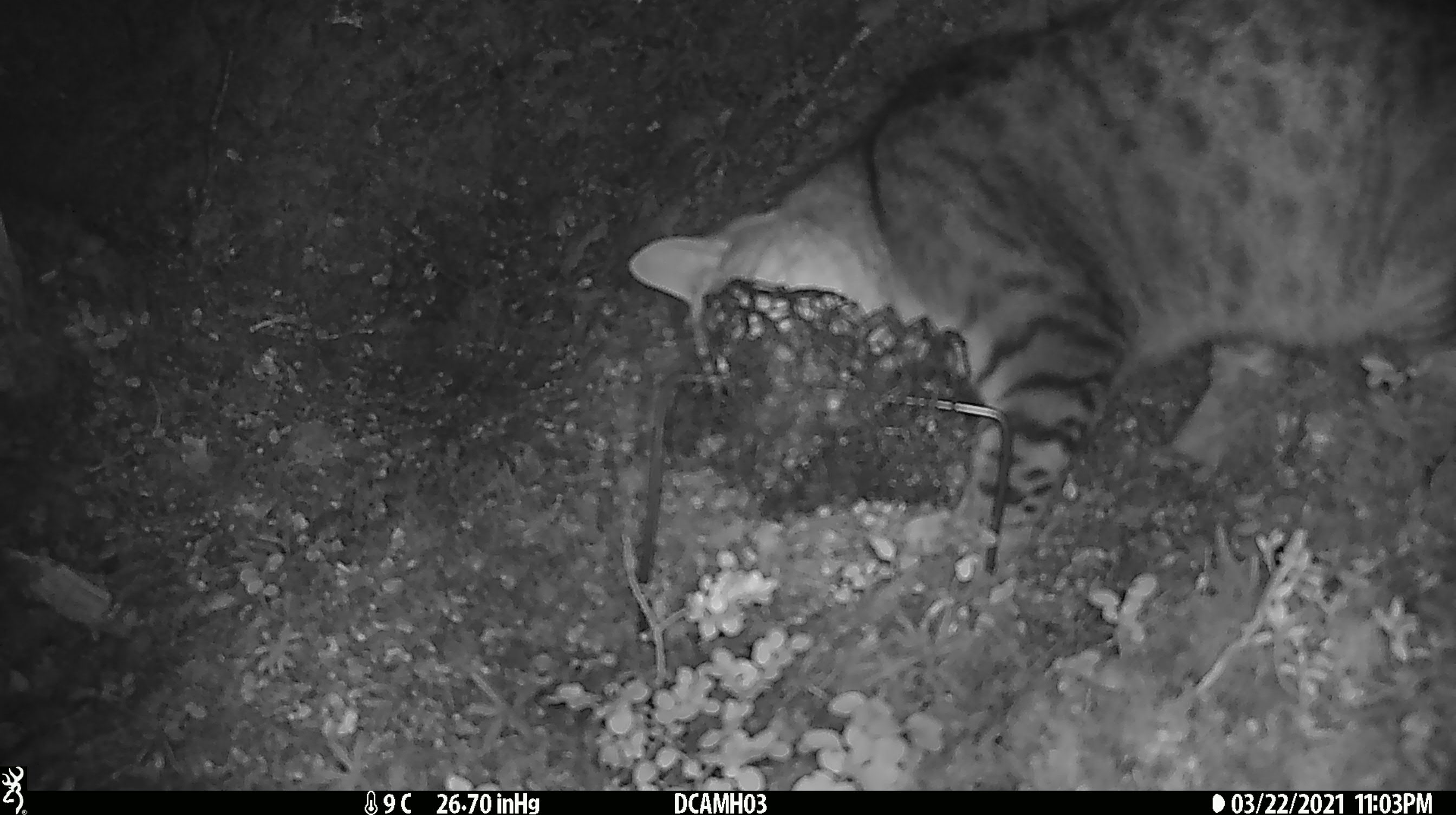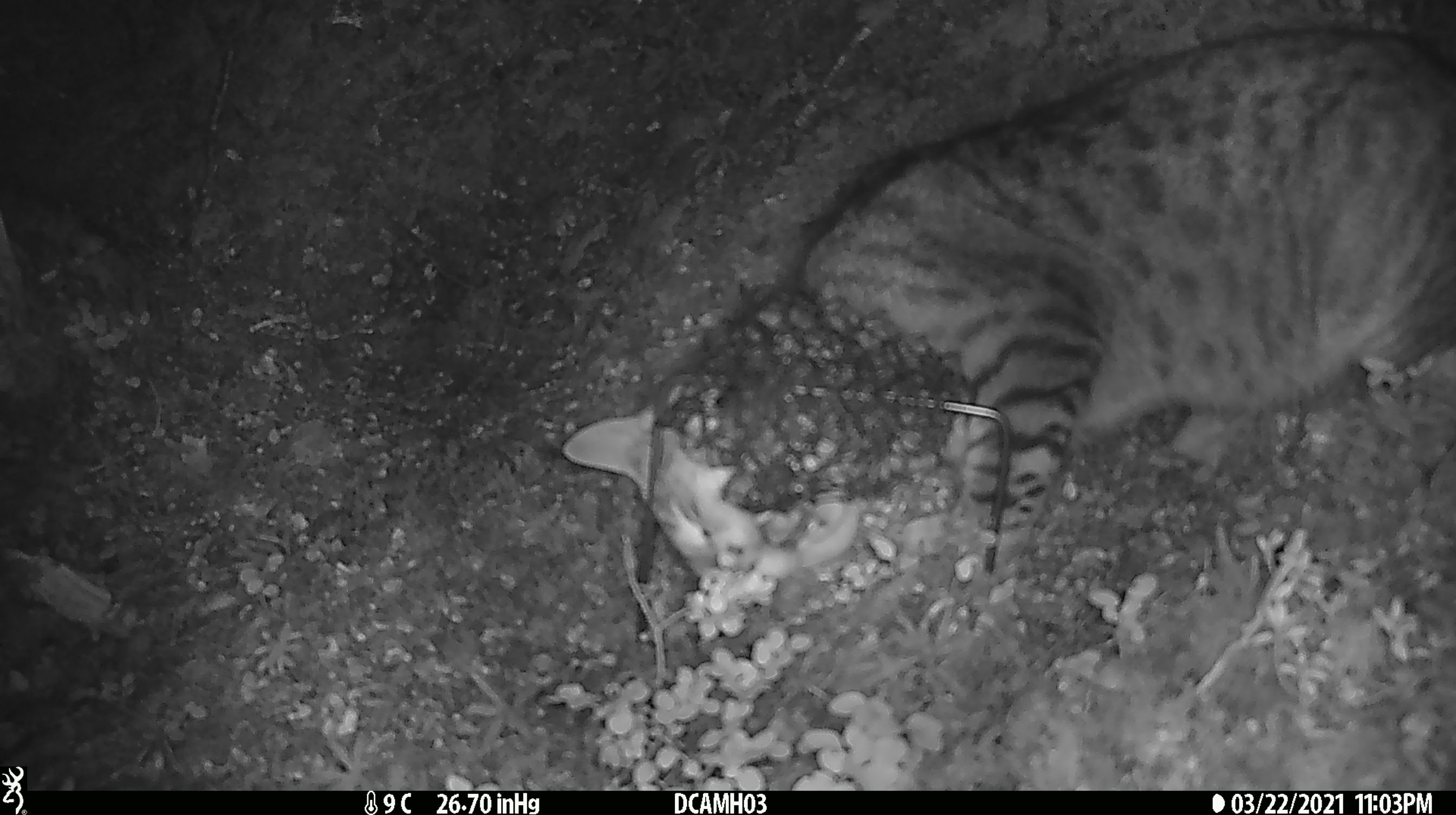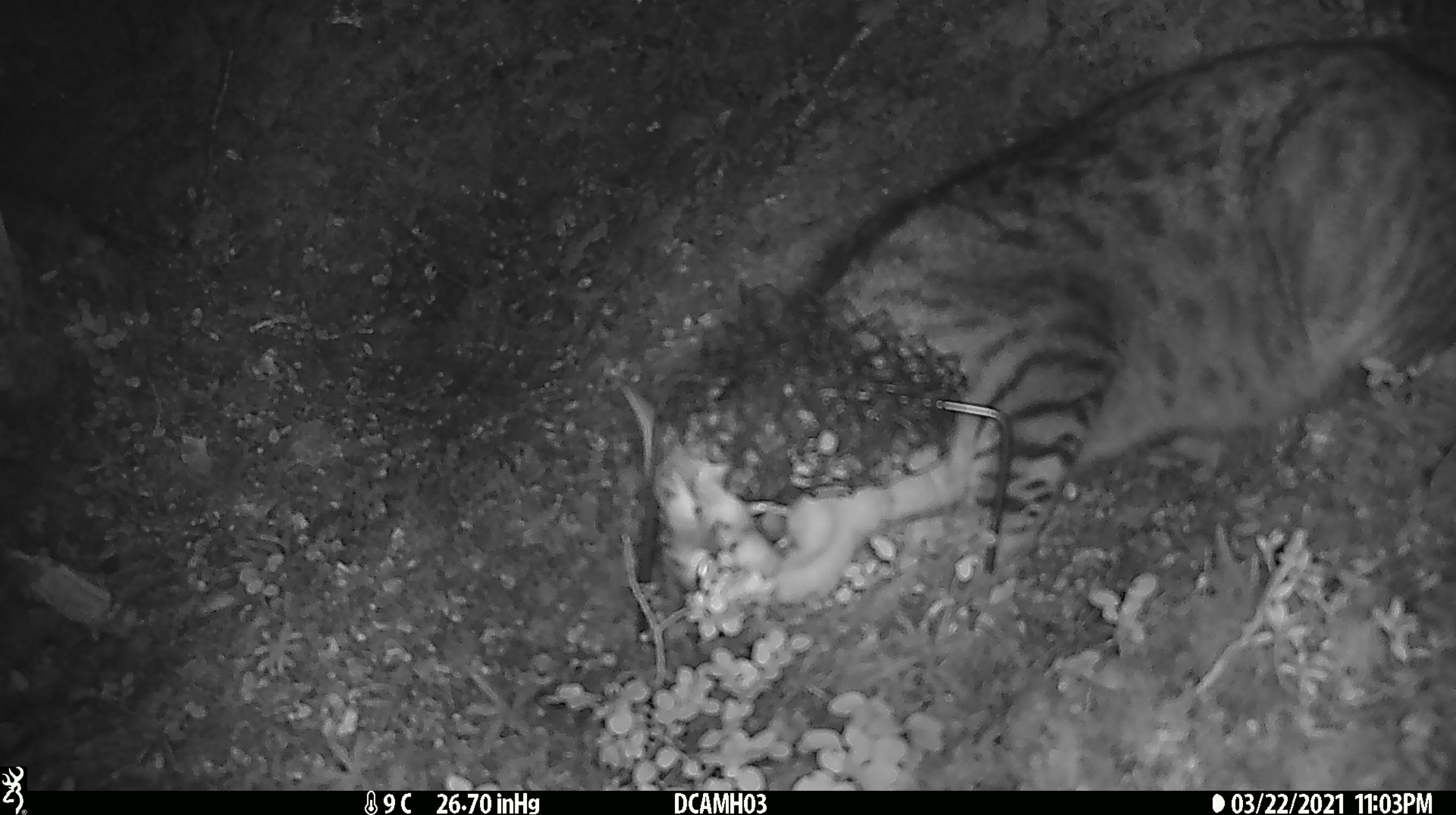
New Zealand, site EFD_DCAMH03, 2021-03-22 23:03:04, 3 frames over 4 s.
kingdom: Animalia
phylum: Chordata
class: Mammalia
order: Carnivora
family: Felidae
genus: Felis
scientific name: Felis catus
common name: domestic cat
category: cat